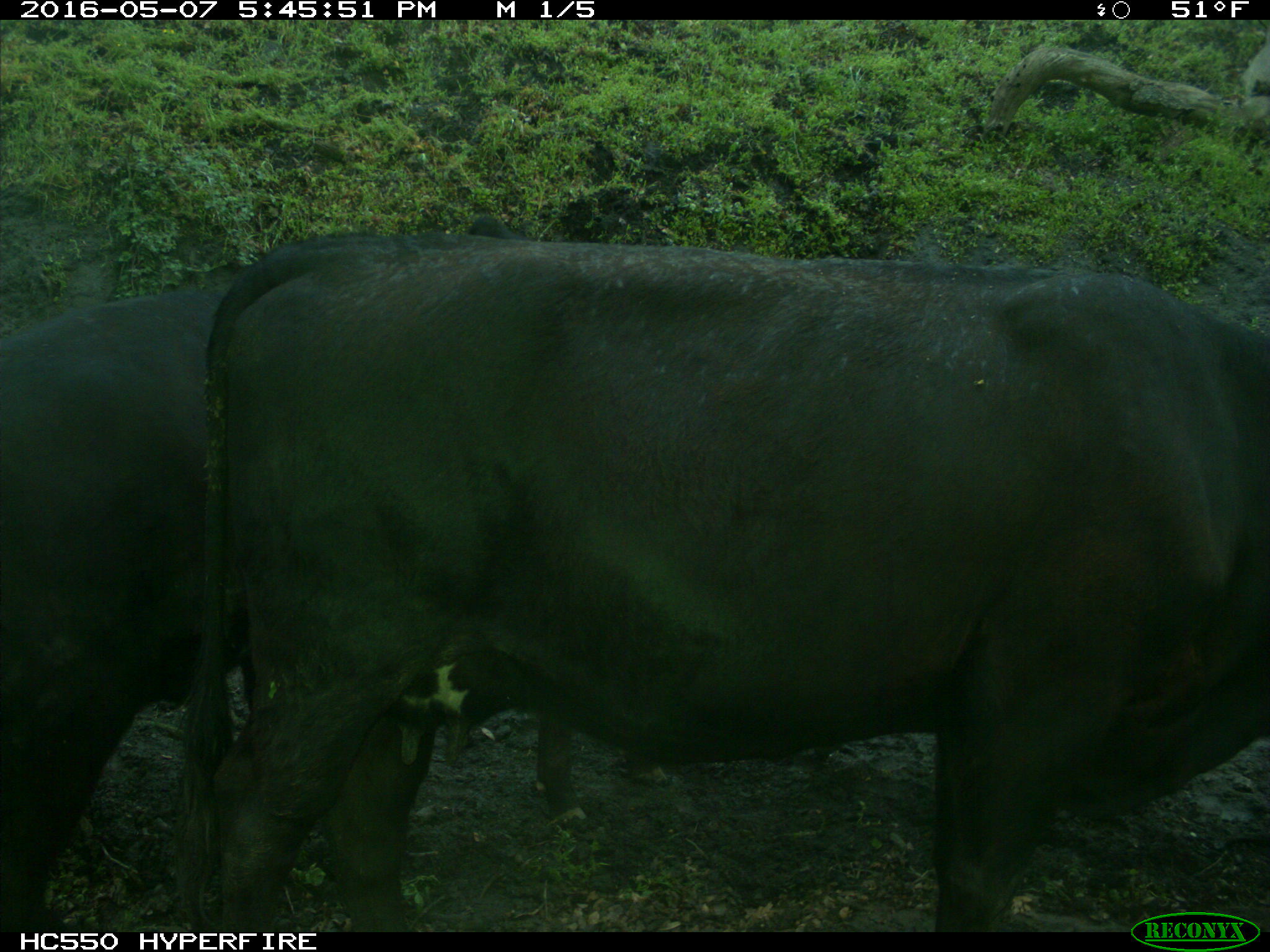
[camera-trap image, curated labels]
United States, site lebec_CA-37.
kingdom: Animalia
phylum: Chordata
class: Mammalia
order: Artiodactyla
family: Bovidae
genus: Bos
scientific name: Bos taurus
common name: domestic cow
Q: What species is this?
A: Bos taurus (domestic cow).